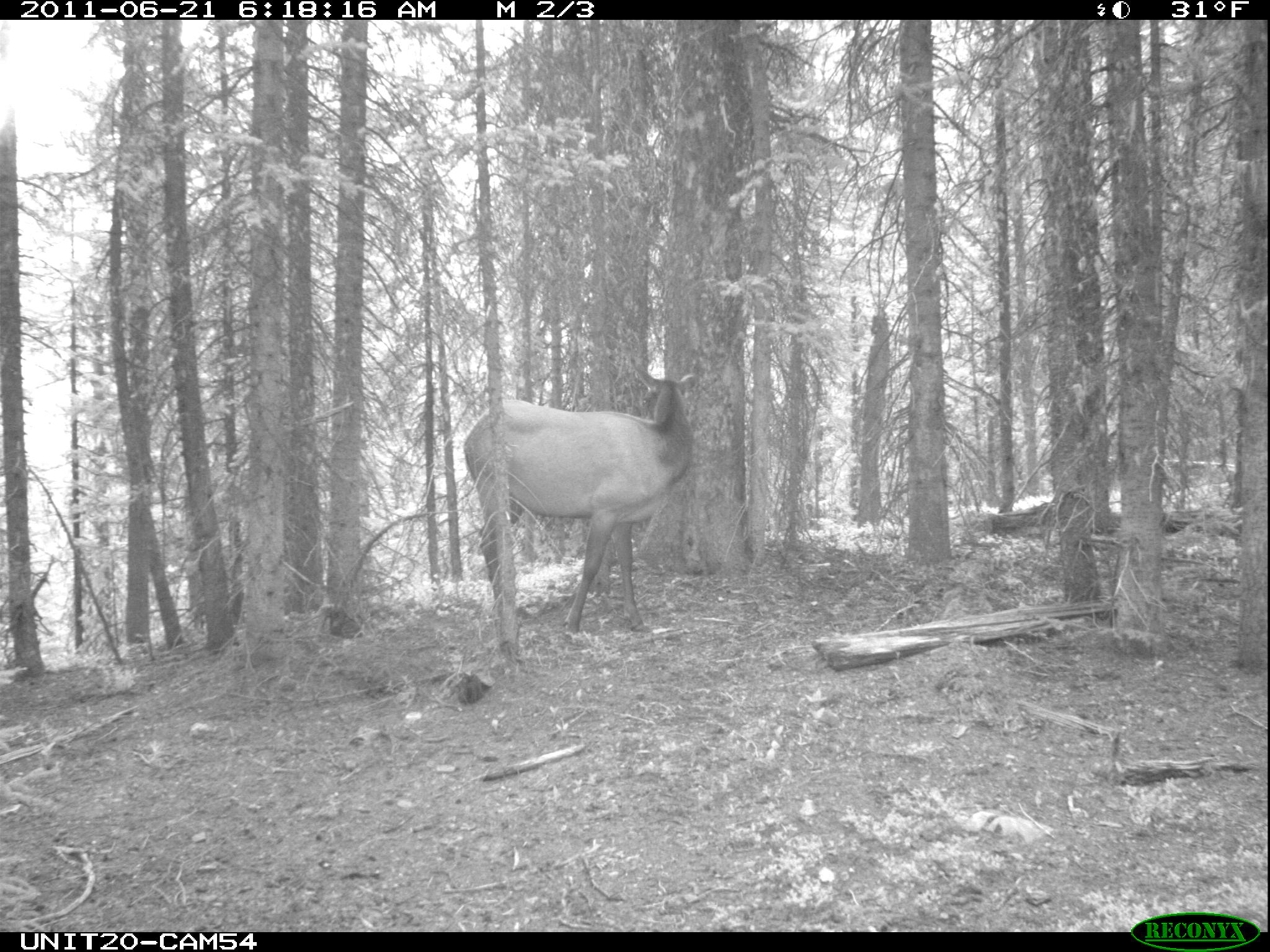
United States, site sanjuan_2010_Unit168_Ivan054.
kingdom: Animalia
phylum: Chordata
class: Mammalia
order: Artiodactyla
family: Cervidae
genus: Cervus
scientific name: Cervus elaphus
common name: red deer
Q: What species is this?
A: Cervus elaphus (red deer).